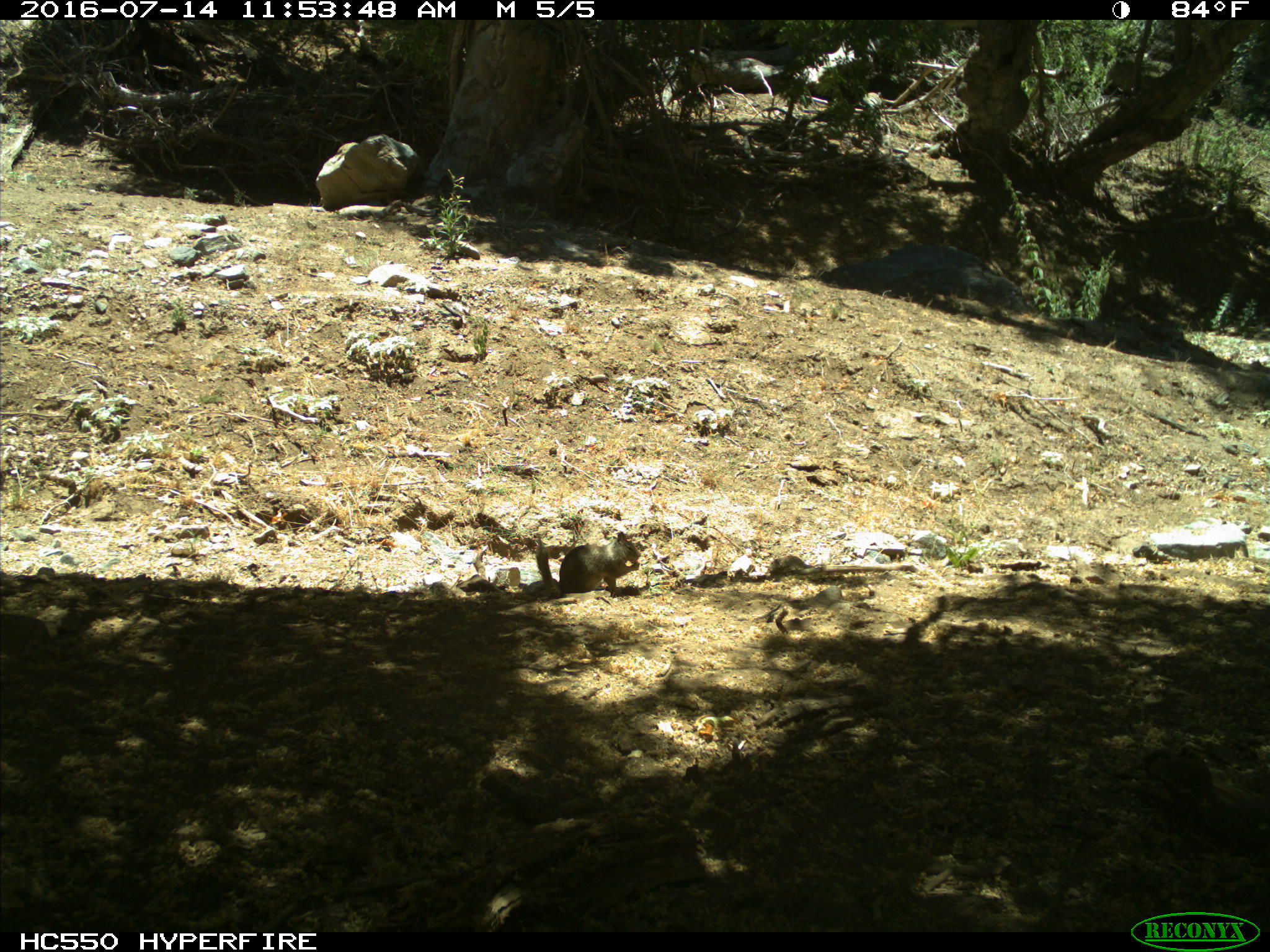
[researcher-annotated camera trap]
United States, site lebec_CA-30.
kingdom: Animalia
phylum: Chordata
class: Mammalia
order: Rodentia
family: Sciuridae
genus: Otospermophilus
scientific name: Otospermophilus beecheyi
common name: california ground squirrel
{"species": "Otospermophilus beecheyi (california ground squirrel)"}